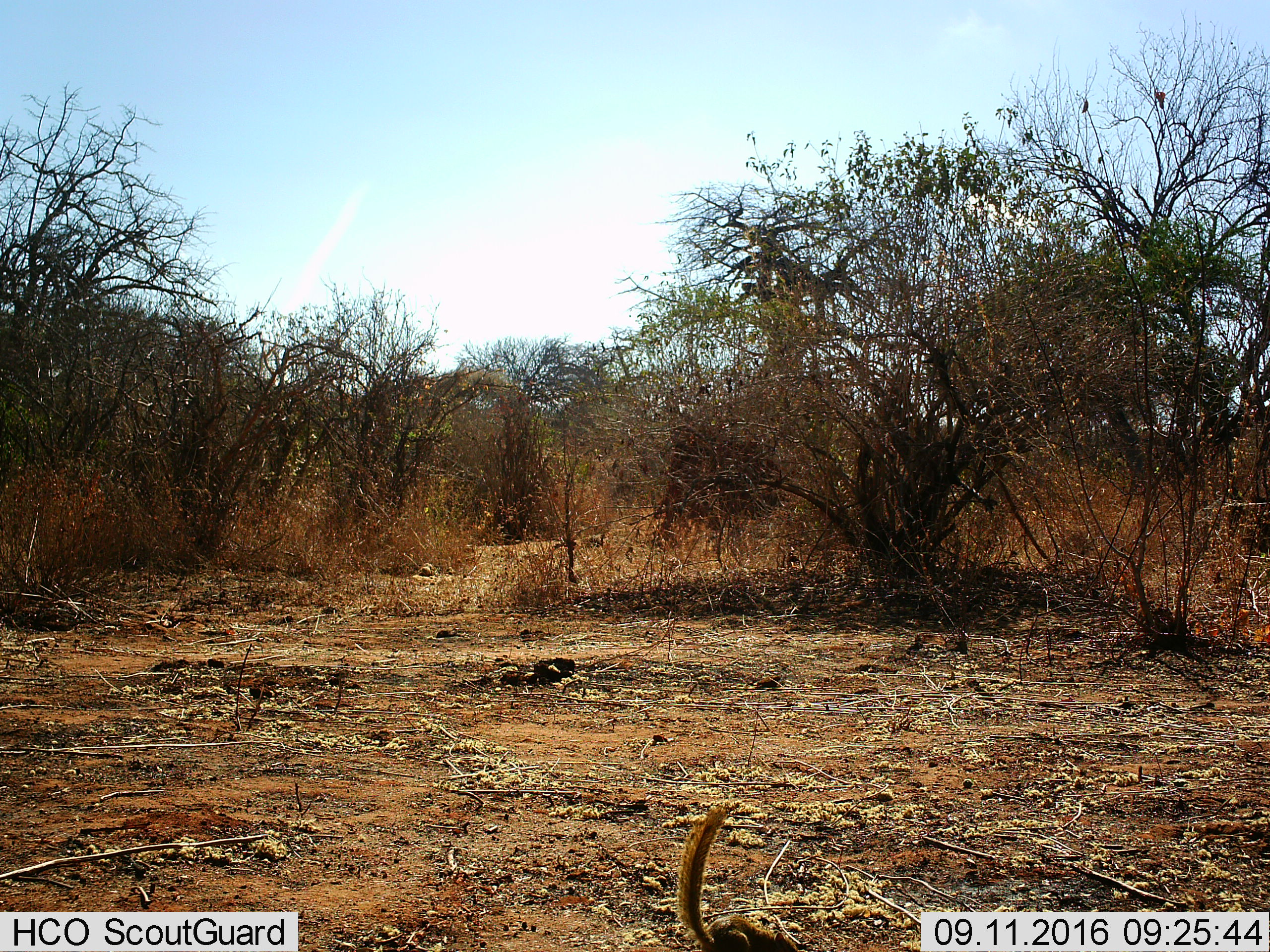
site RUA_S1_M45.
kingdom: Animalia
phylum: Chordata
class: Mammalia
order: Rodentia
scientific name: Rodentia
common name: rodent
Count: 1.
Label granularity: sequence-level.